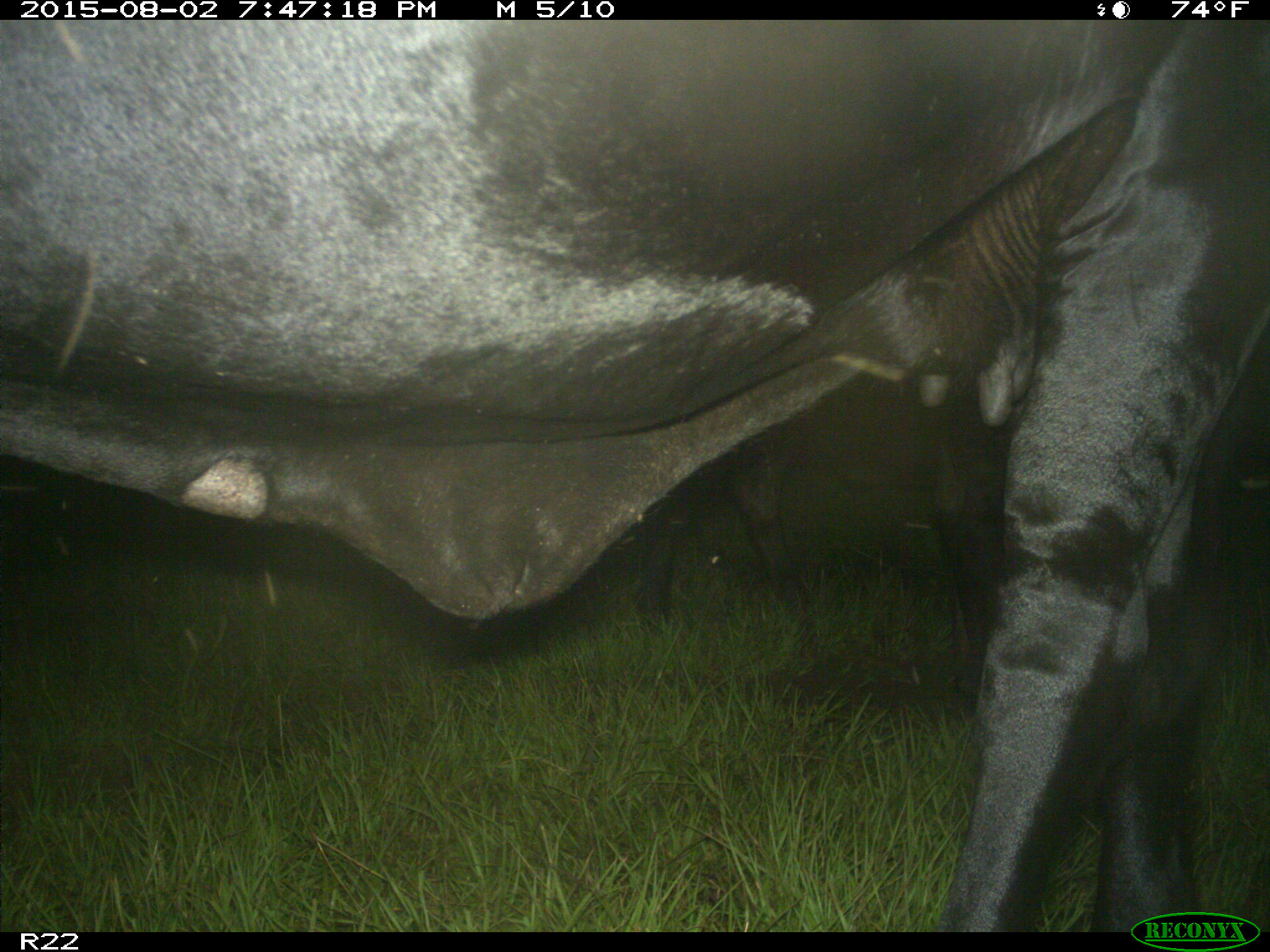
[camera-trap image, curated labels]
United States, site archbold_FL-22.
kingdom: Animalia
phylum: Chordata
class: Mammalia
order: Artiodactyla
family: Bovidae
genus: Bos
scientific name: Bos taurus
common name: domestic cow